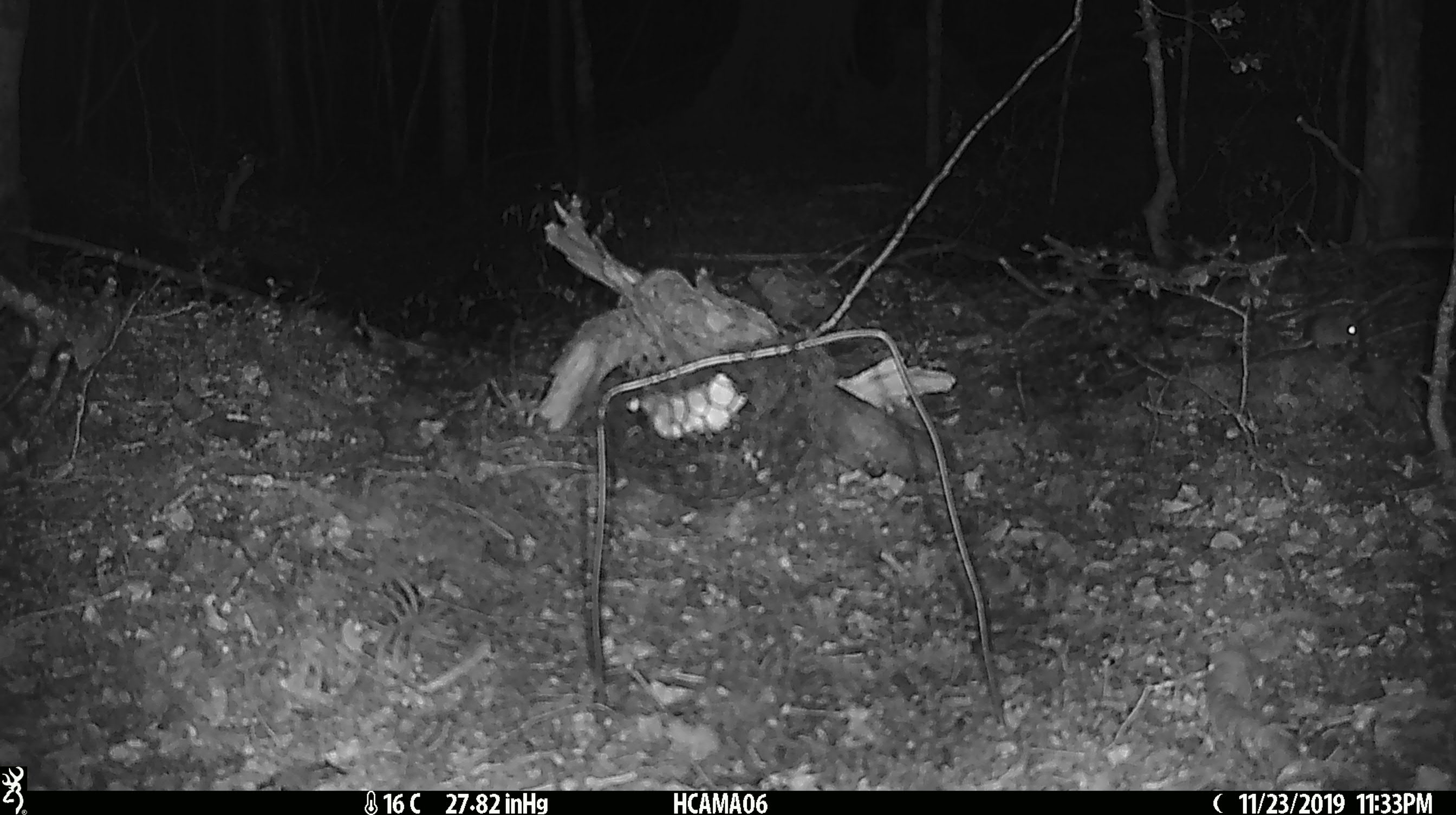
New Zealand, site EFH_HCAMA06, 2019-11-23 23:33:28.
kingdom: Animalia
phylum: Chordata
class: Mammalia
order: Rodentia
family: Muridae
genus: Mus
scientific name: Mus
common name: mouse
Mouse (Mus).